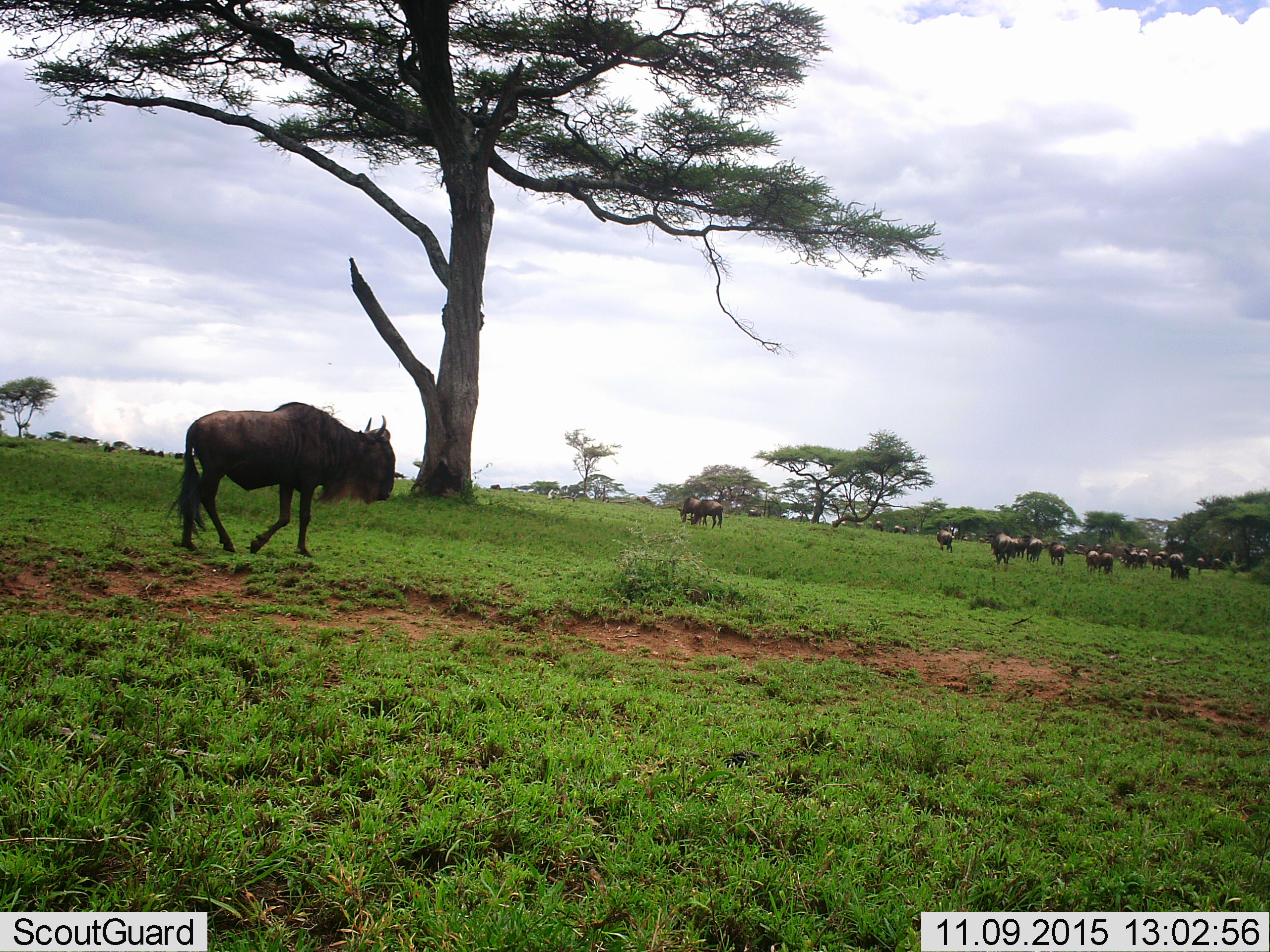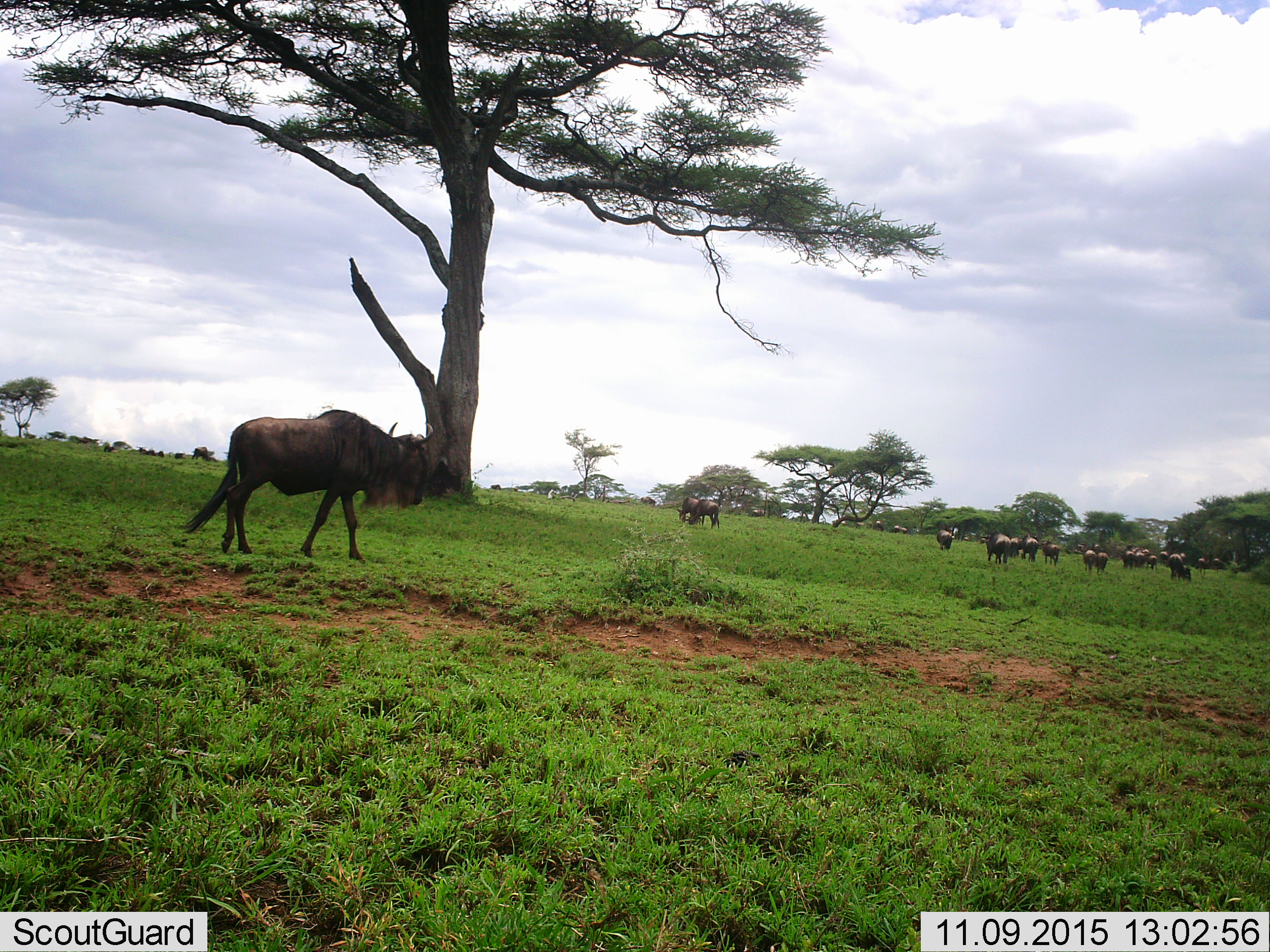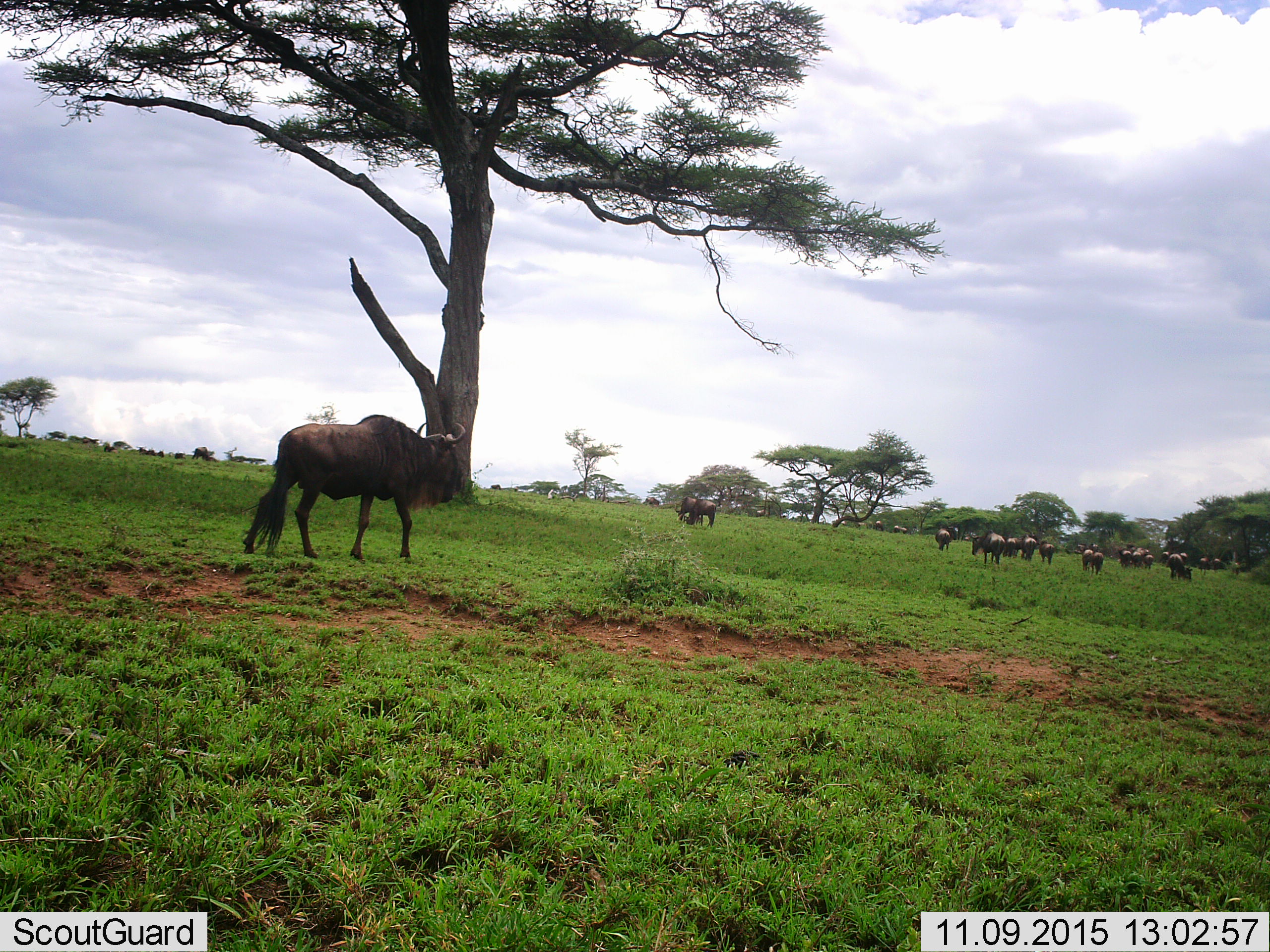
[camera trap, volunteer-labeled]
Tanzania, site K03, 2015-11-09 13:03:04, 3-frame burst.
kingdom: Animalia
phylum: Chordata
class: Mammalia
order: Artiodactyla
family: Bovidae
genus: Connochaetes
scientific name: Connochaetes taurinus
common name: blue wildebeest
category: wildebeest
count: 11-50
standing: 33%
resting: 0%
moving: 100%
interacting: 0%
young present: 0%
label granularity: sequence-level